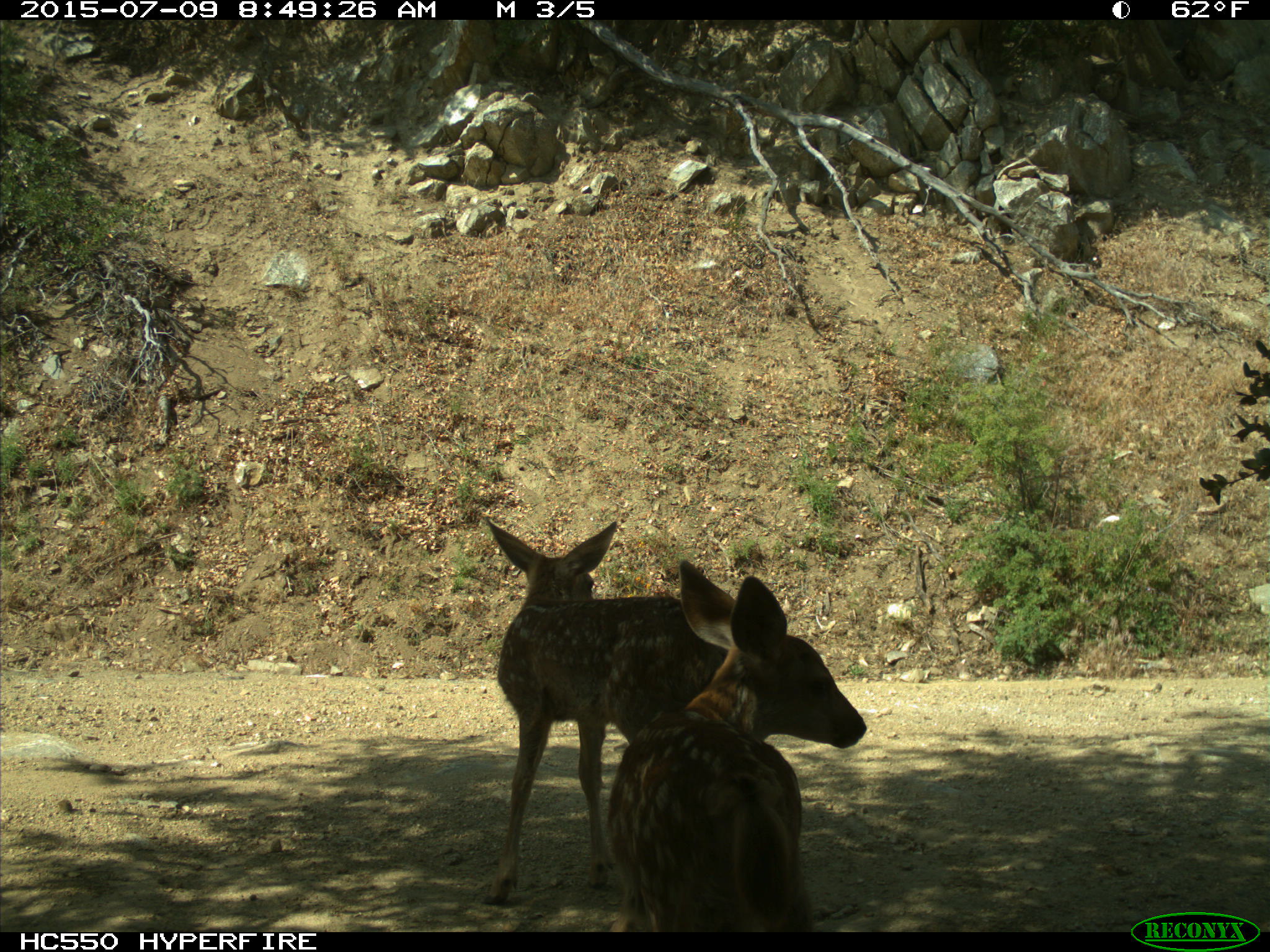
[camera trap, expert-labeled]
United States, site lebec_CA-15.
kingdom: Animalia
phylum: Chordata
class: Mammalia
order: Artiodactyla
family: Cervidae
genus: Odocoileus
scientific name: Odocoileus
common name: deer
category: unidentified deer